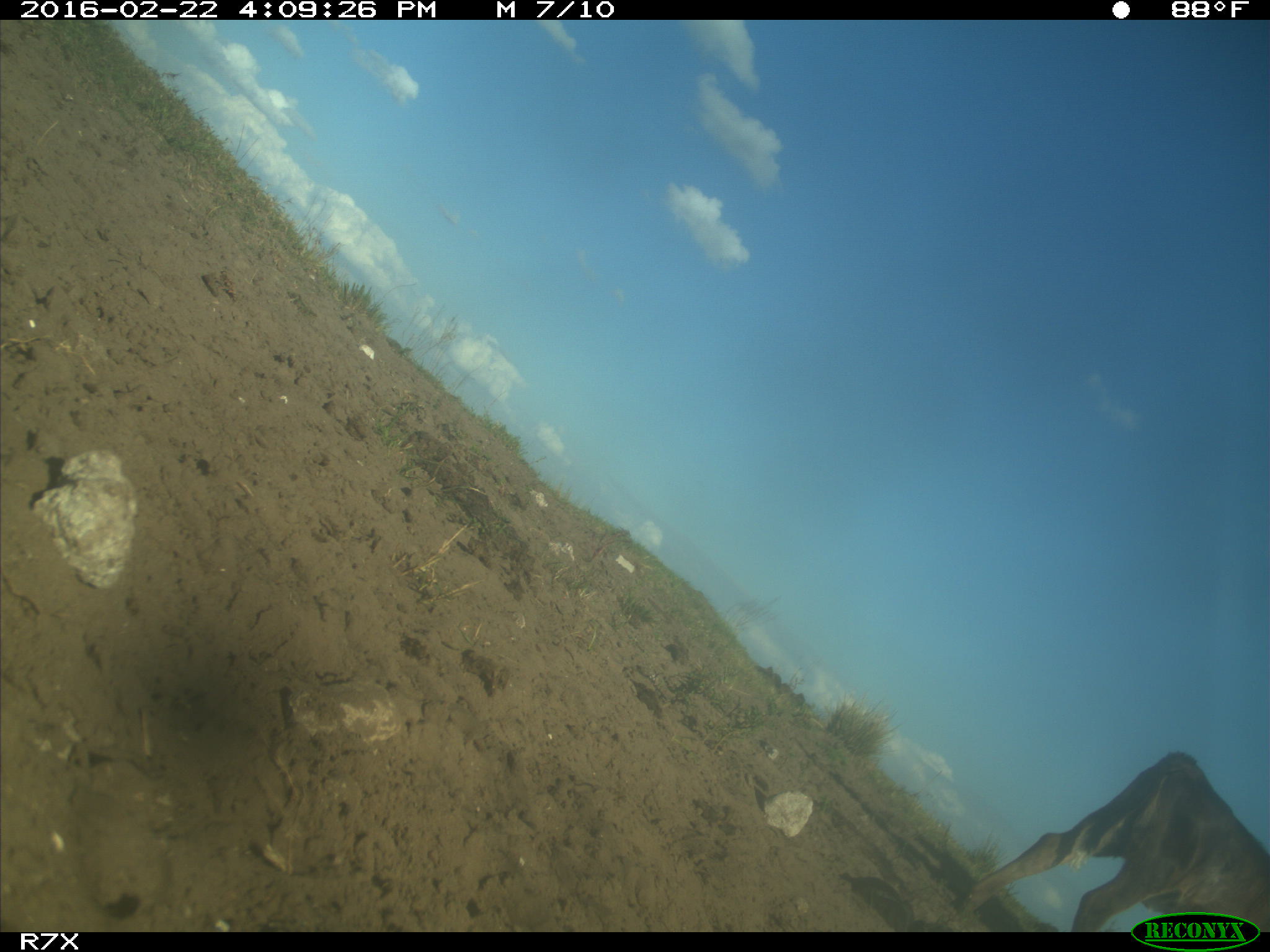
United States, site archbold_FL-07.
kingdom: Animalia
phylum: Chordata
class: Mammalia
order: Artiodactyla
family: Bovidae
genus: Bos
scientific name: Bos taurus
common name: domestic cow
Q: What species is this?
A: Bos taurus (domestic cow).